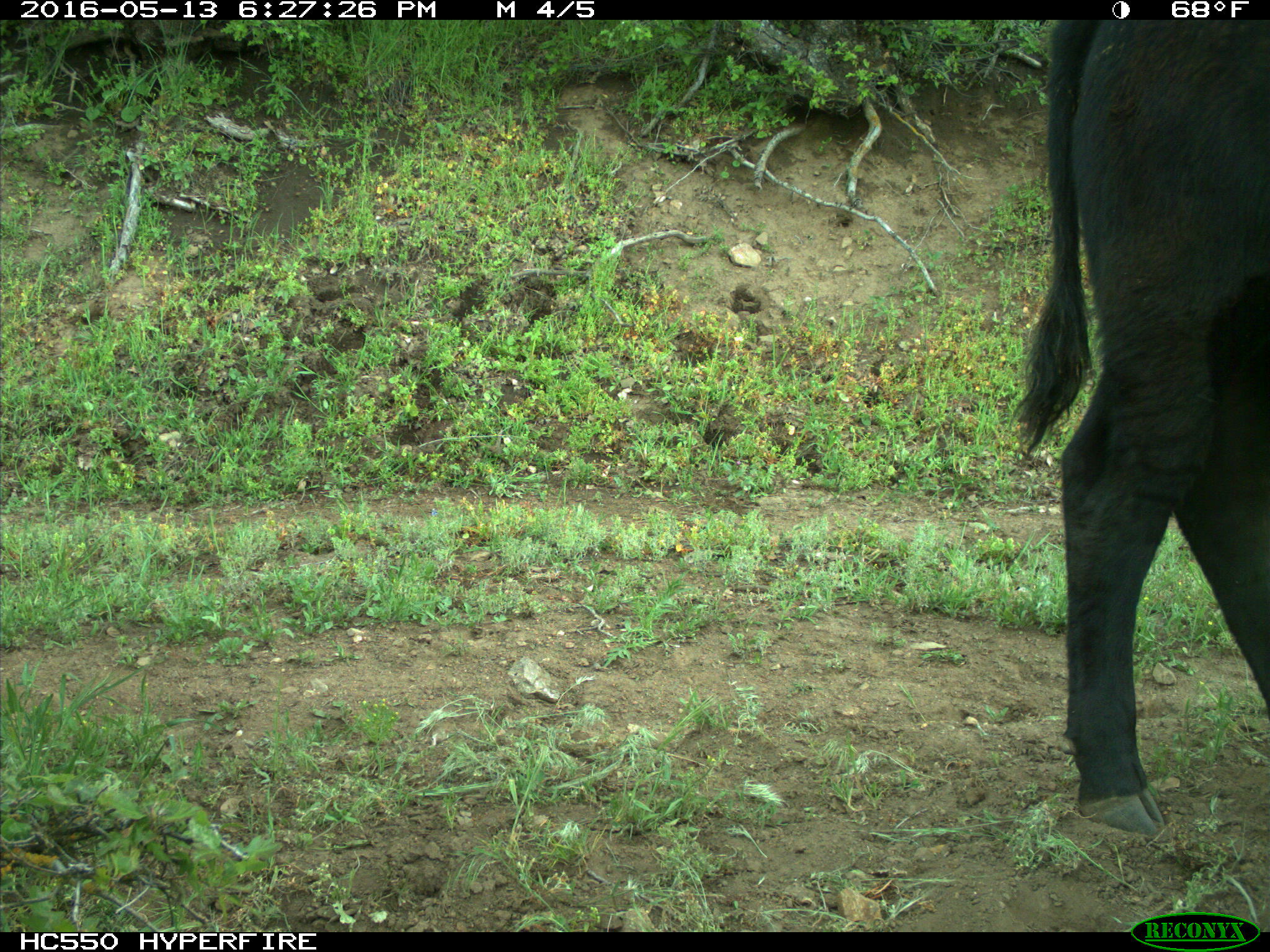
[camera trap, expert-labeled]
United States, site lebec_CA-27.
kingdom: Animalia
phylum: Chordata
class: Mammalia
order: Artiodactyla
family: Bovidae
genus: Bos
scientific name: Bos taurus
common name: domestic cow